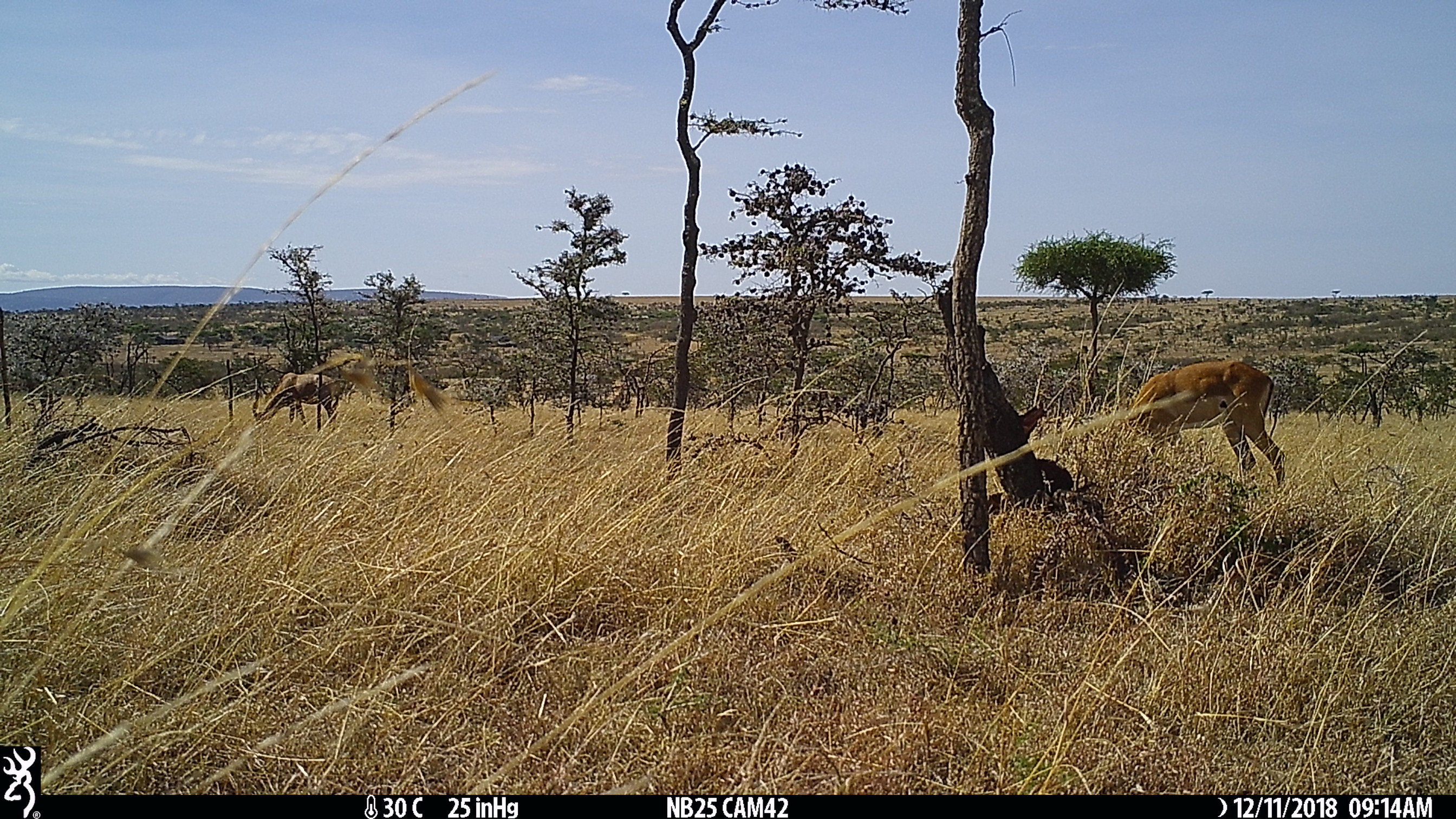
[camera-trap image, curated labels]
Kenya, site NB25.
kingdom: Animalia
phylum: Chordata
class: Mammalia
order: Artiodactyla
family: Bovidae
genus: Damaliscus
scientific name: Damaliscus lunatus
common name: topi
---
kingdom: Animalia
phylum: Chordata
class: Mammalia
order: Artiodactyla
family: Bovidae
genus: Aepyceros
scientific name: Aepyceros melampus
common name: impala